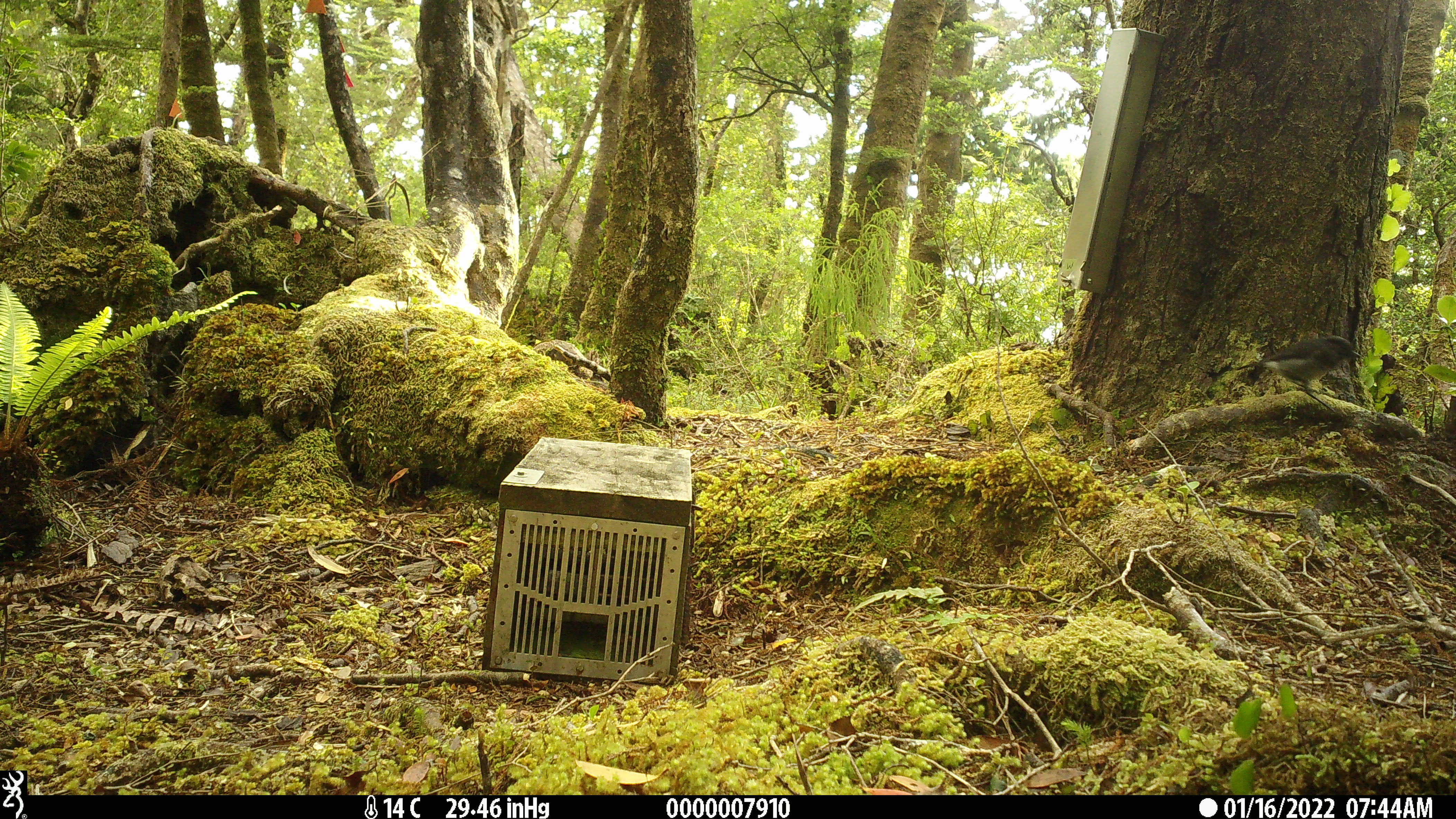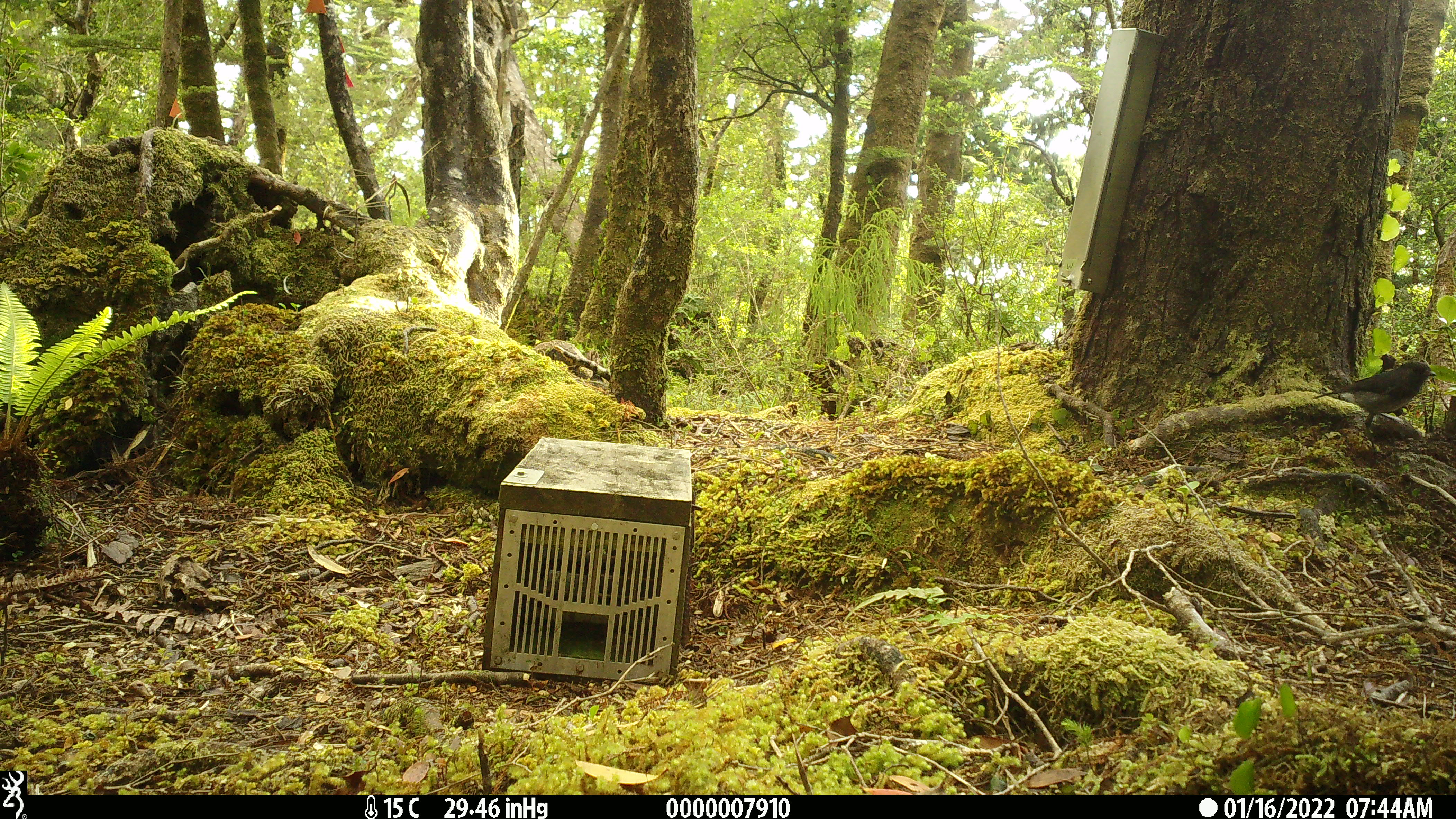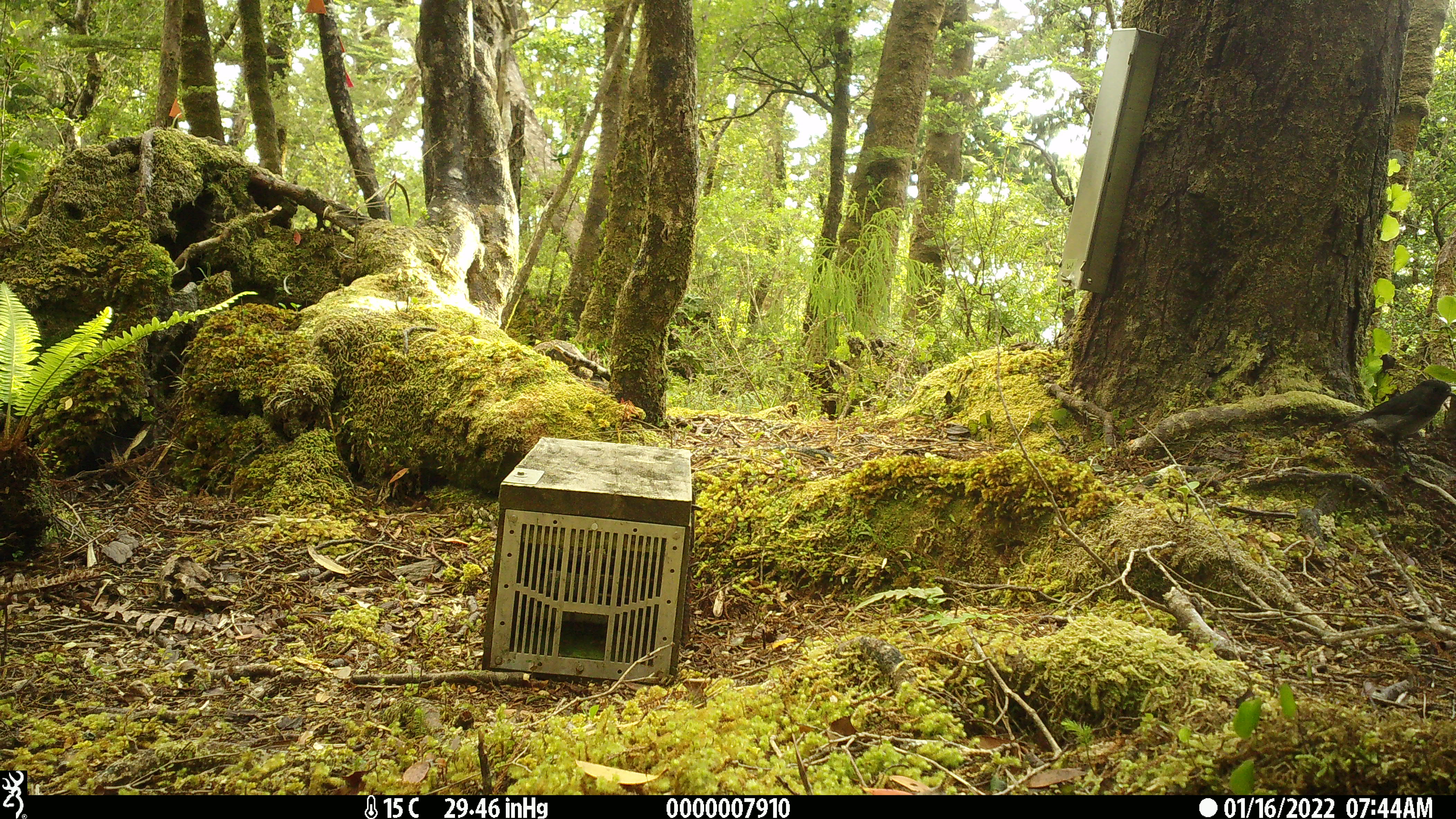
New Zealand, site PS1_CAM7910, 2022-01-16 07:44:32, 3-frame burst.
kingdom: Animalia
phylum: Chordata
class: Aves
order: Passeriformes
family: Petroicidae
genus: Petroica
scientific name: Petroica australis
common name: new zealand robin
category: robin